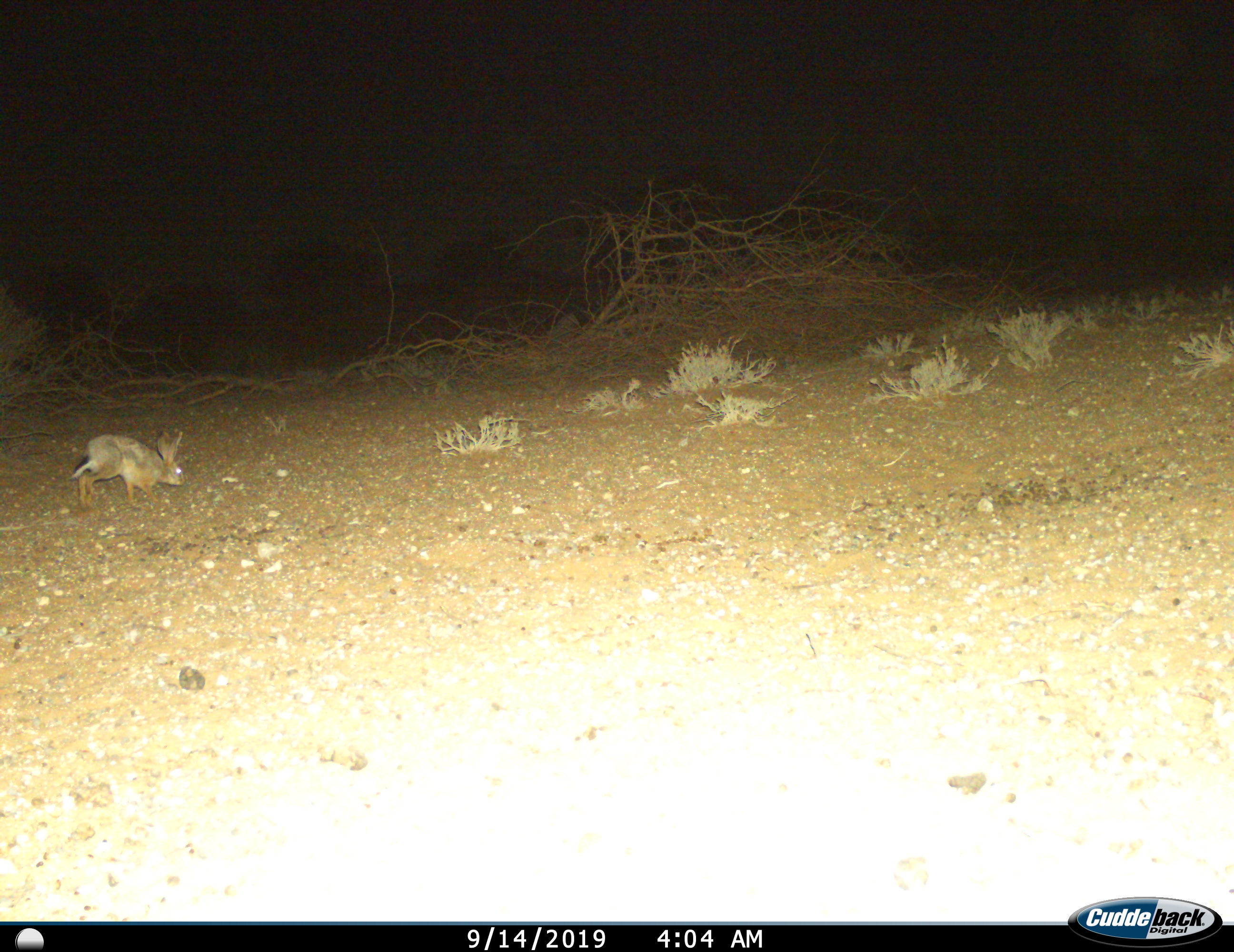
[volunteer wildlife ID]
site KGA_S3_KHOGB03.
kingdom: Animalia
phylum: Chordata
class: Mammalia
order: Lagomorpha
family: Leporidae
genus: Lepus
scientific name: Lepus capensis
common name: cape hare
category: harecape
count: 1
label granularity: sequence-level